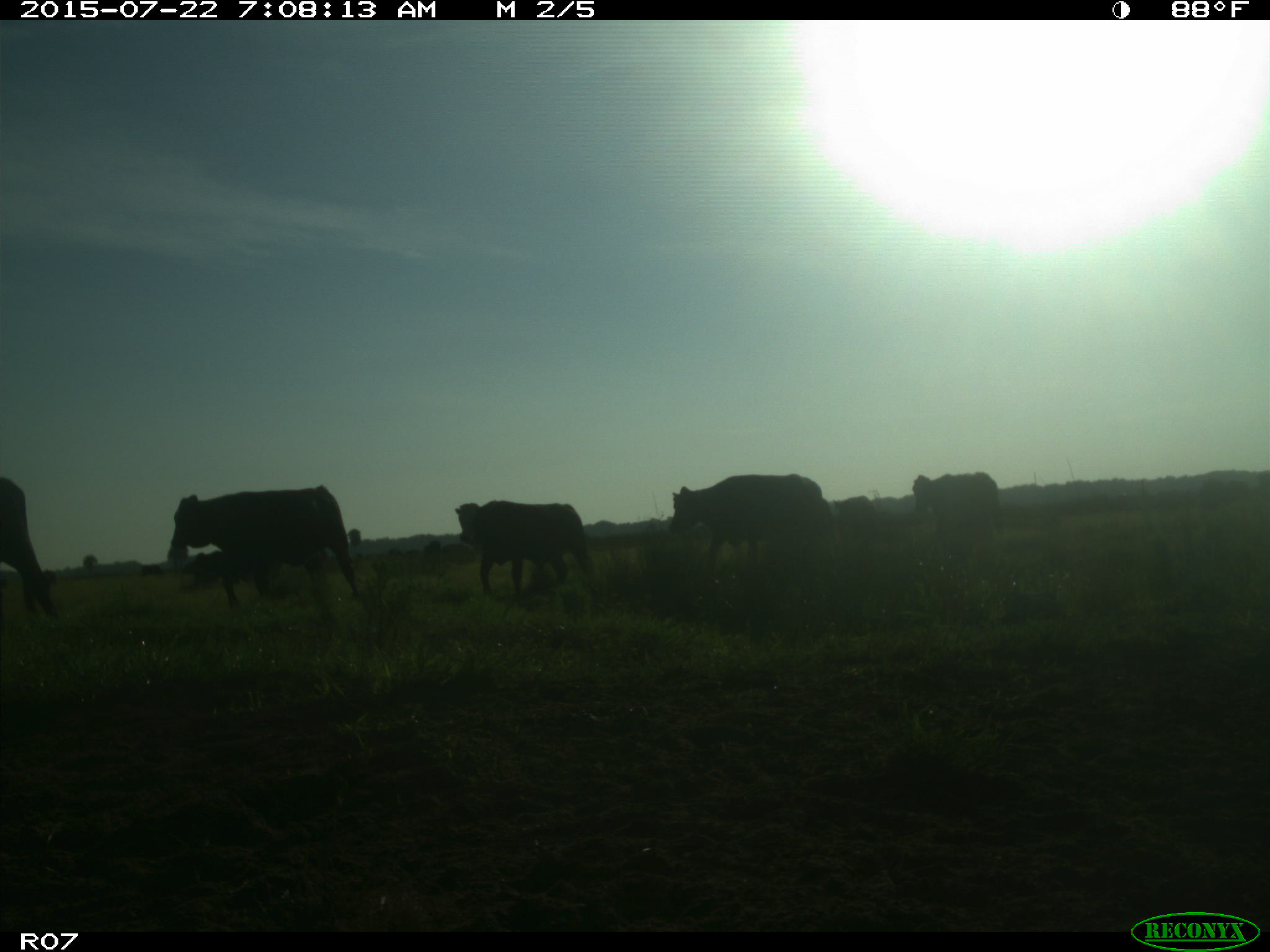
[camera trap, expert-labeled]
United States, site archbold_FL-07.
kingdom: Animalia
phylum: Chordata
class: Mammalia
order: Artiodactyla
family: Bovidae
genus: Bos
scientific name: Bos taurus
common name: domestic cow